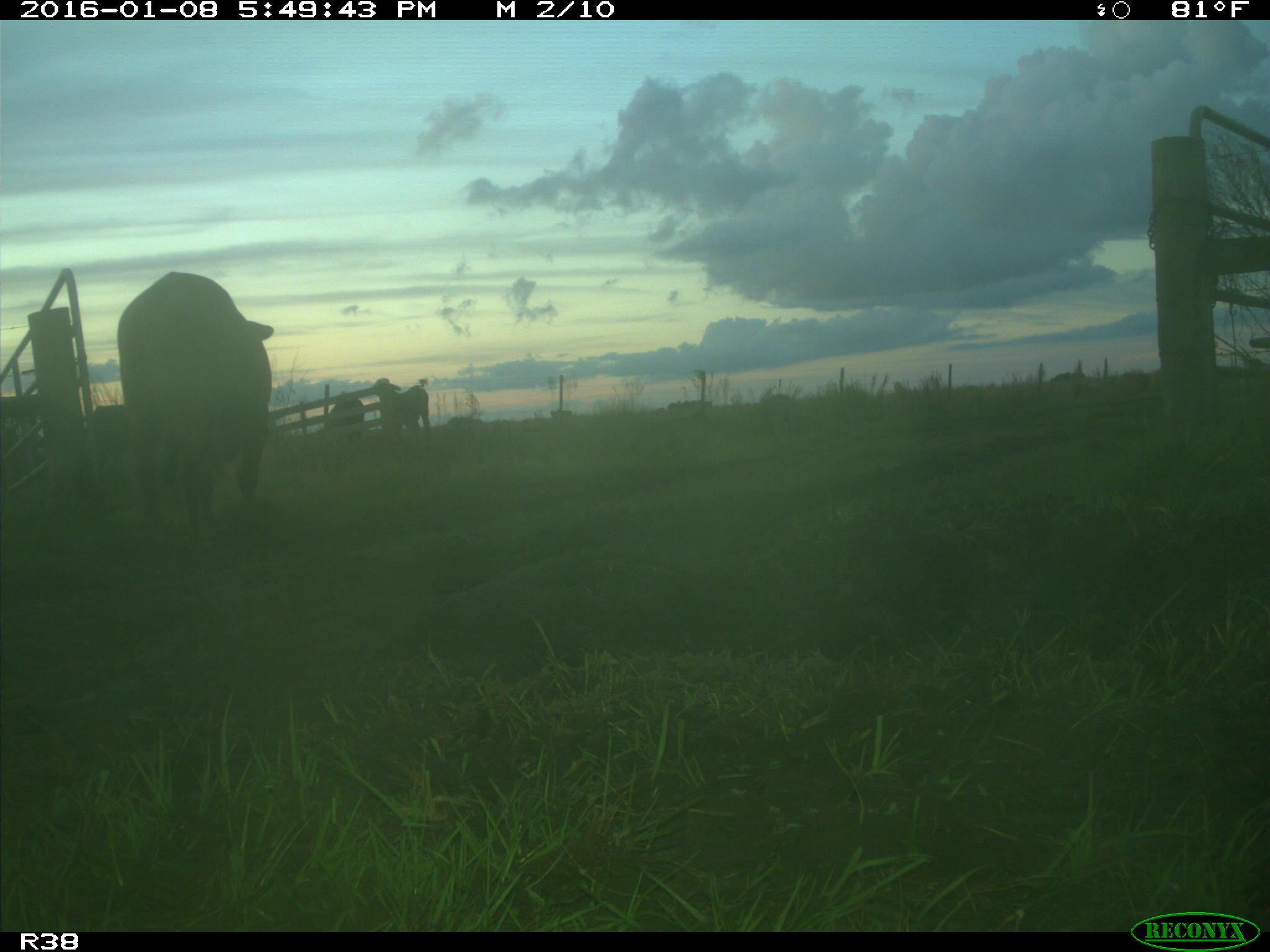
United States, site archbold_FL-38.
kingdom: Animalia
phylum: Chordata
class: Mammalia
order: Artiodactyla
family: Bovidae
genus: Bos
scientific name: Bos taurus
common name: domestic cow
Bos taurus (domestic cow).